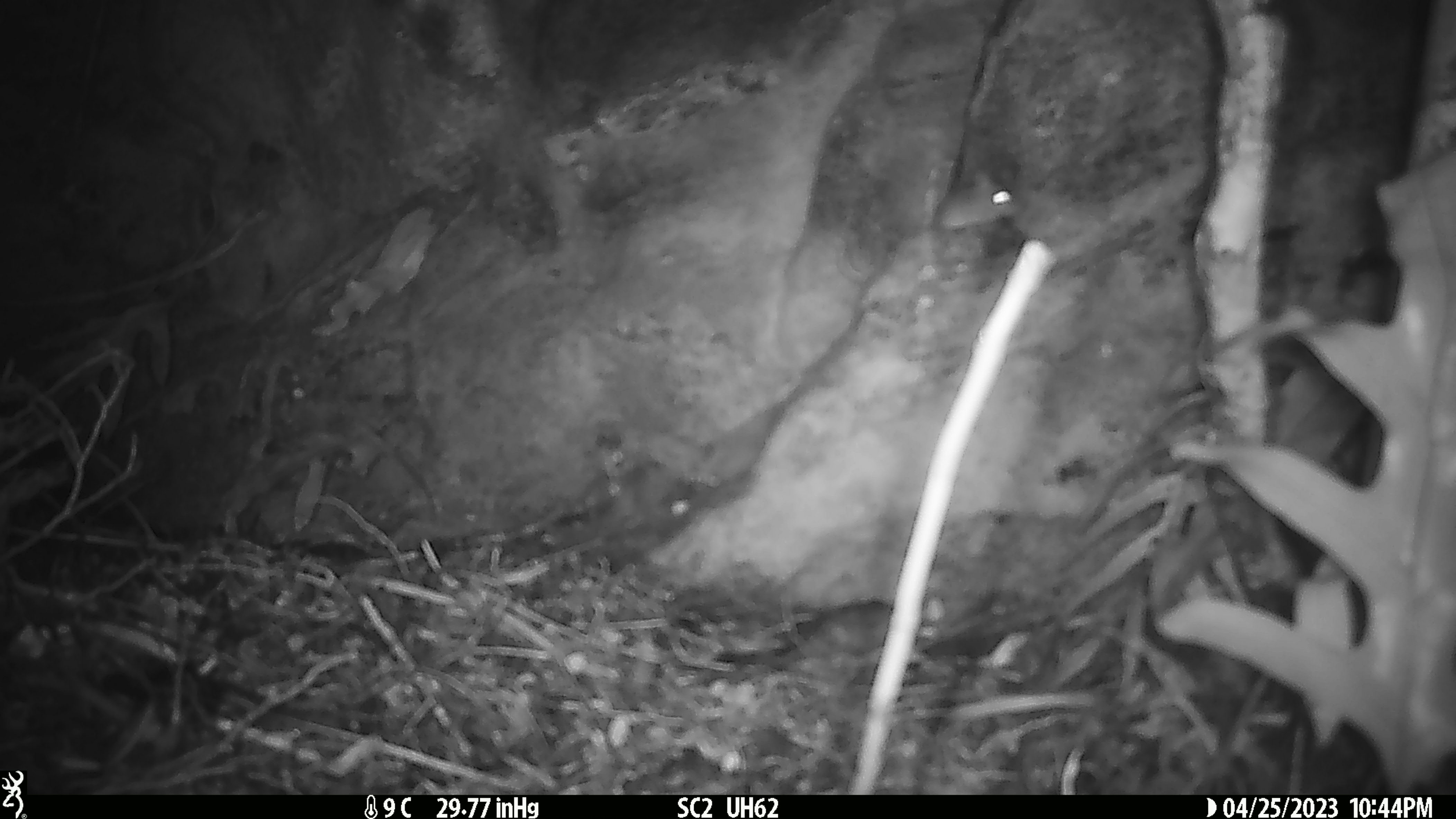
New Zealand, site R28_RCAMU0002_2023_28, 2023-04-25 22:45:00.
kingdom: Animalia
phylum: Chordata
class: Mammalia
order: Rodentia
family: Muridae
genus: Mus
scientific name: Mus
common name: mouse